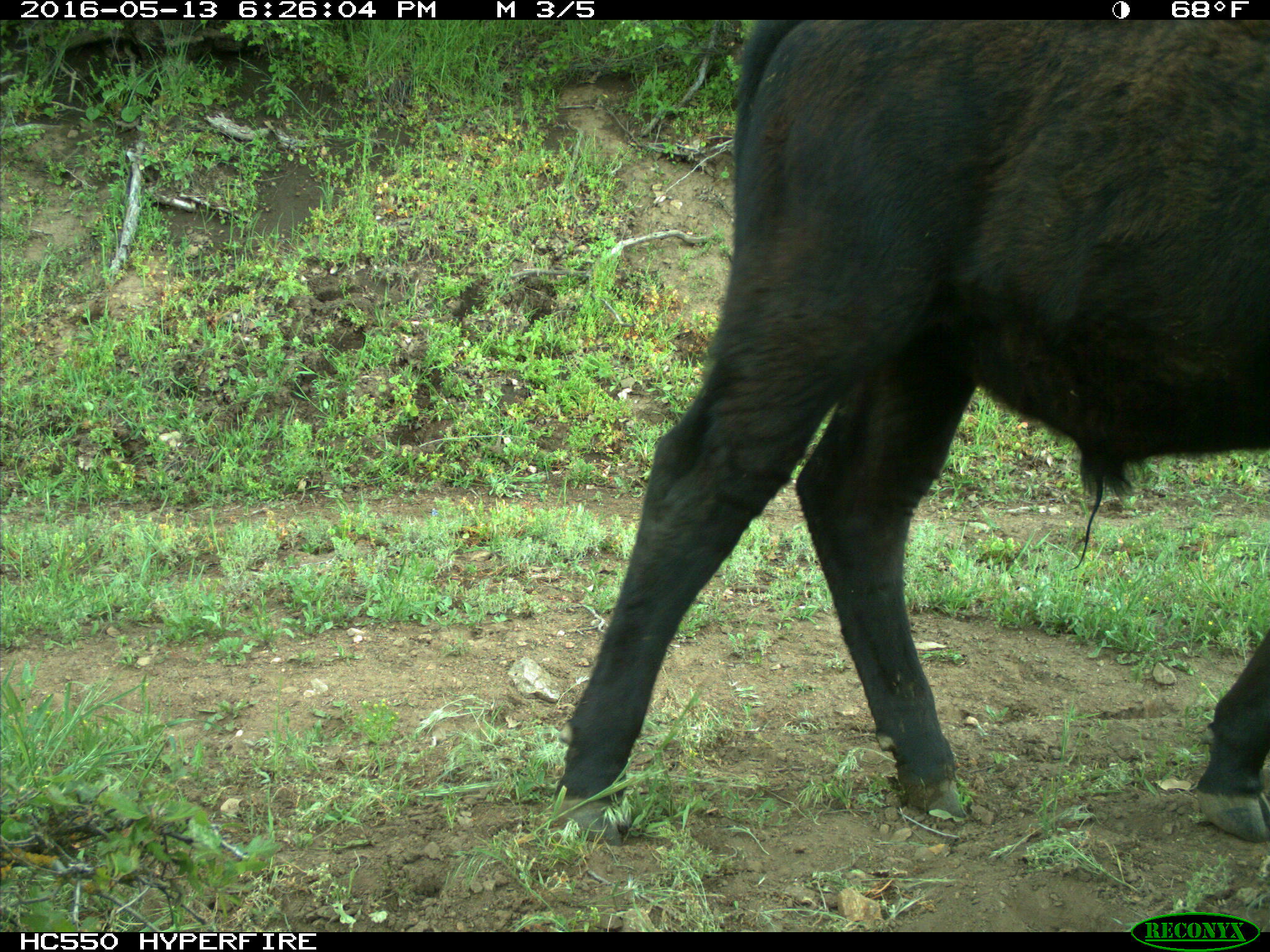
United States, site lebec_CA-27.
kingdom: Animalia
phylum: Chordata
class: Mammalia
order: Artiodactyla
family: Bovidae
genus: Bos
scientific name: Bos taurus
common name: domestic cow